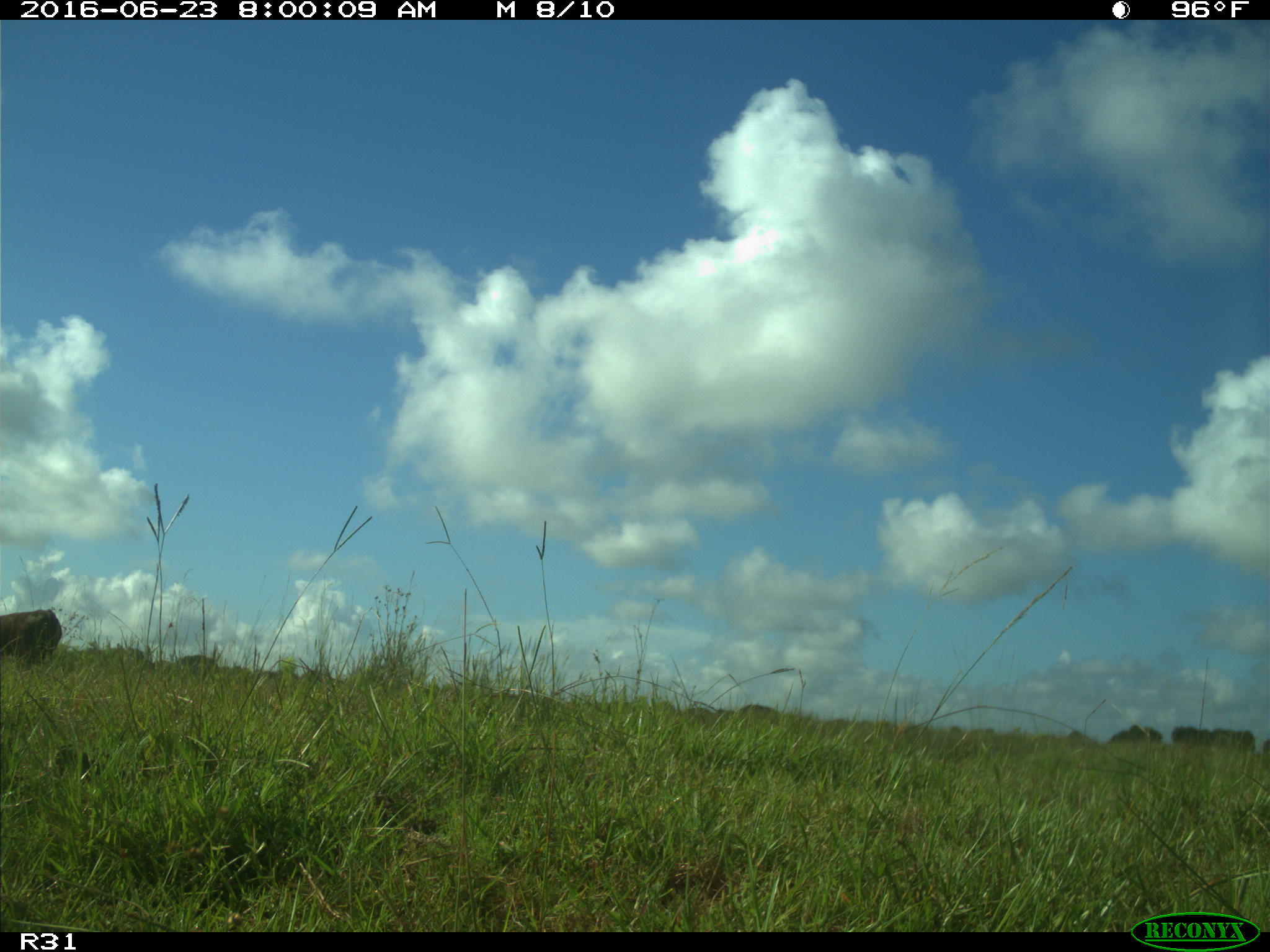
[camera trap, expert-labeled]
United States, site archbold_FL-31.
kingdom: Animalia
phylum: Chordata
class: Mammalia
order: Artiodactyla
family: Bovidae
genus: Bos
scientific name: Bos taurus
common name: domestic cow